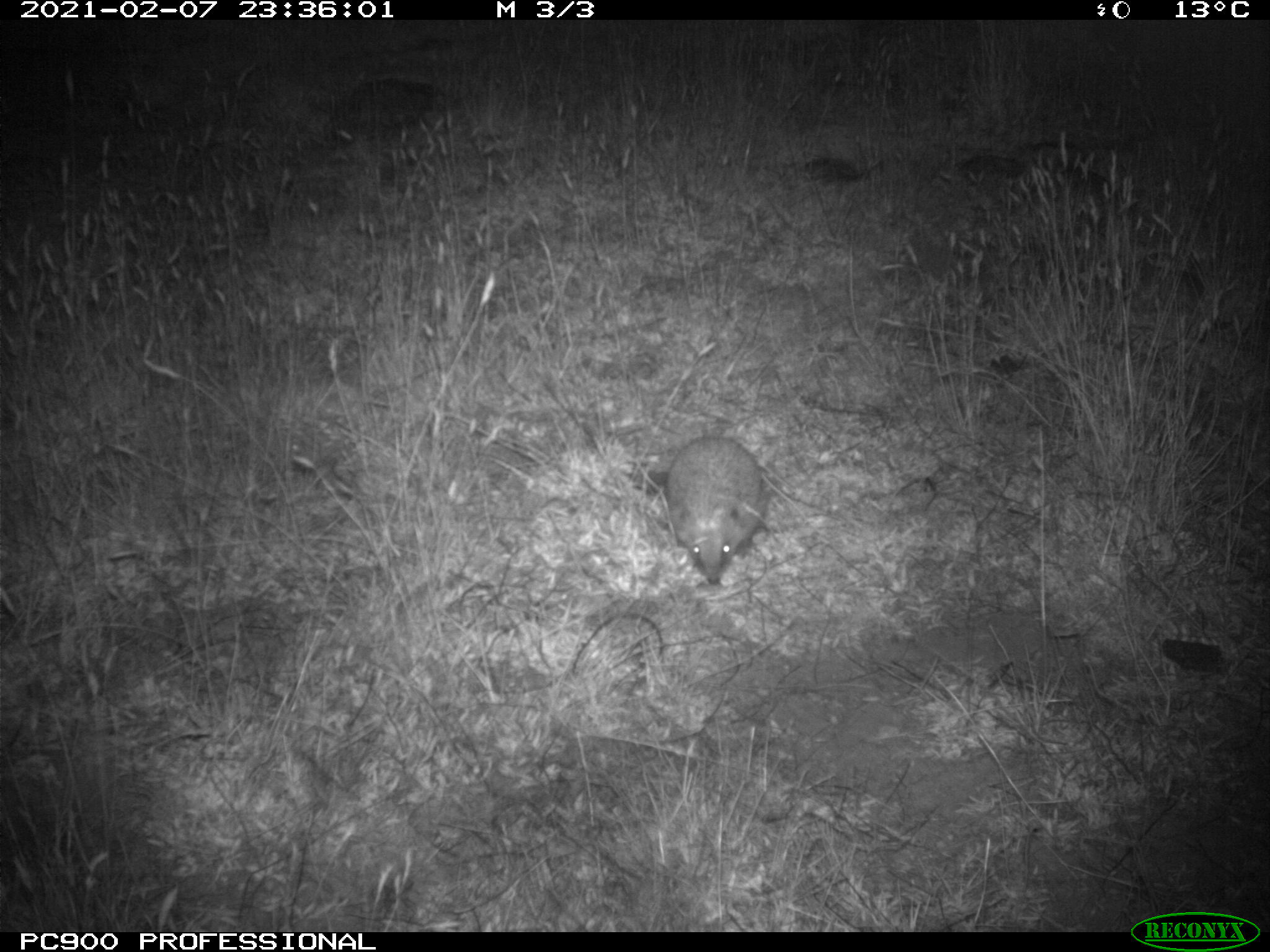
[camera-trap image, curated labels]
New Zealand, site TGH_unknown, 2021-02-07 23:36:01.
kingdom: Animalia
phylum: Chordata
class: Mammalia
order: Eulipotyphla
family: Erinaceidae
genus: Erinaceus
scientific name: Erinaceus europaeus europaeus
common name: european hedgehog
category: hedgehog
Hedgehog (european hedgehog) (Erinaceus europaeus europaeus).